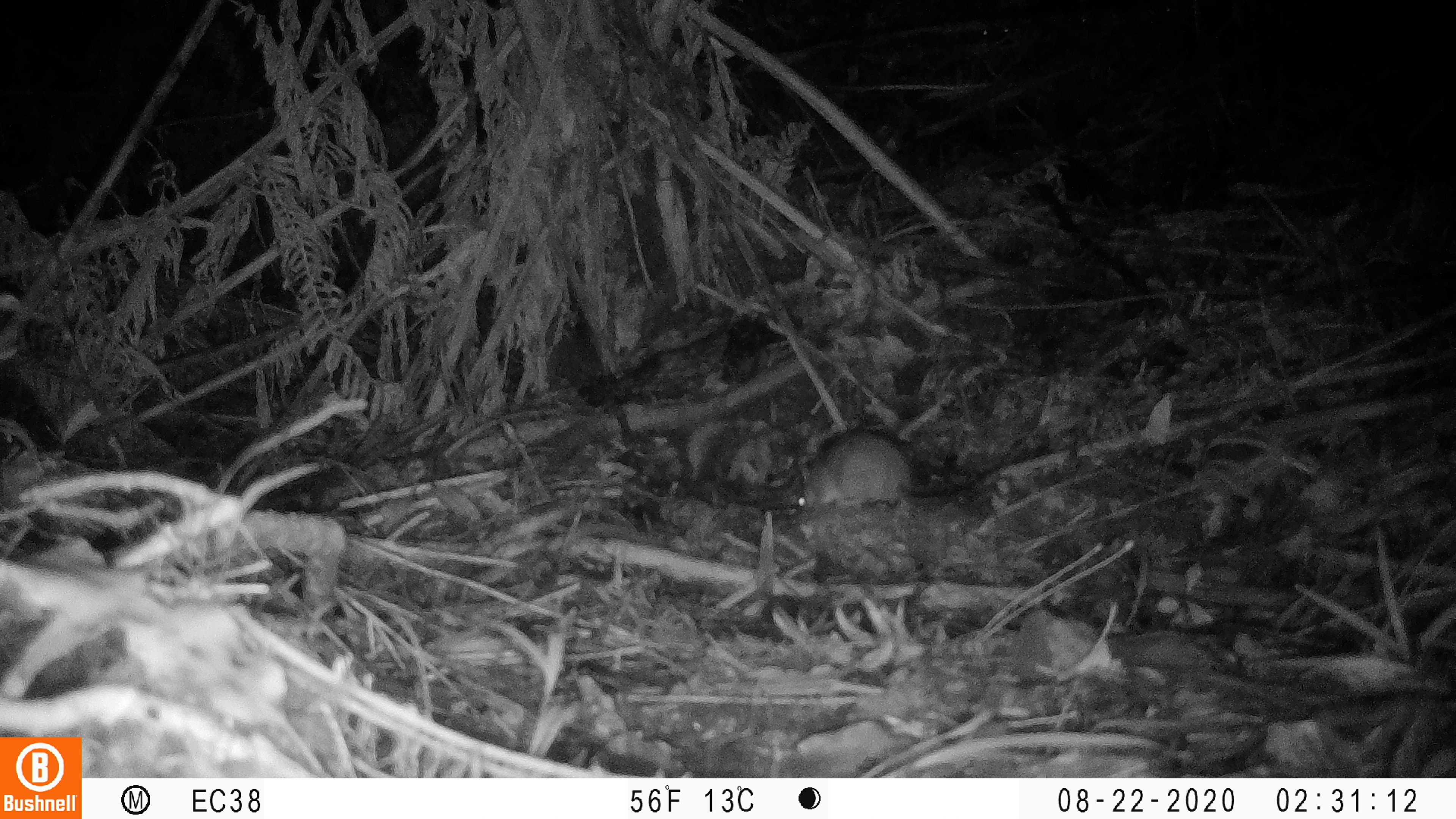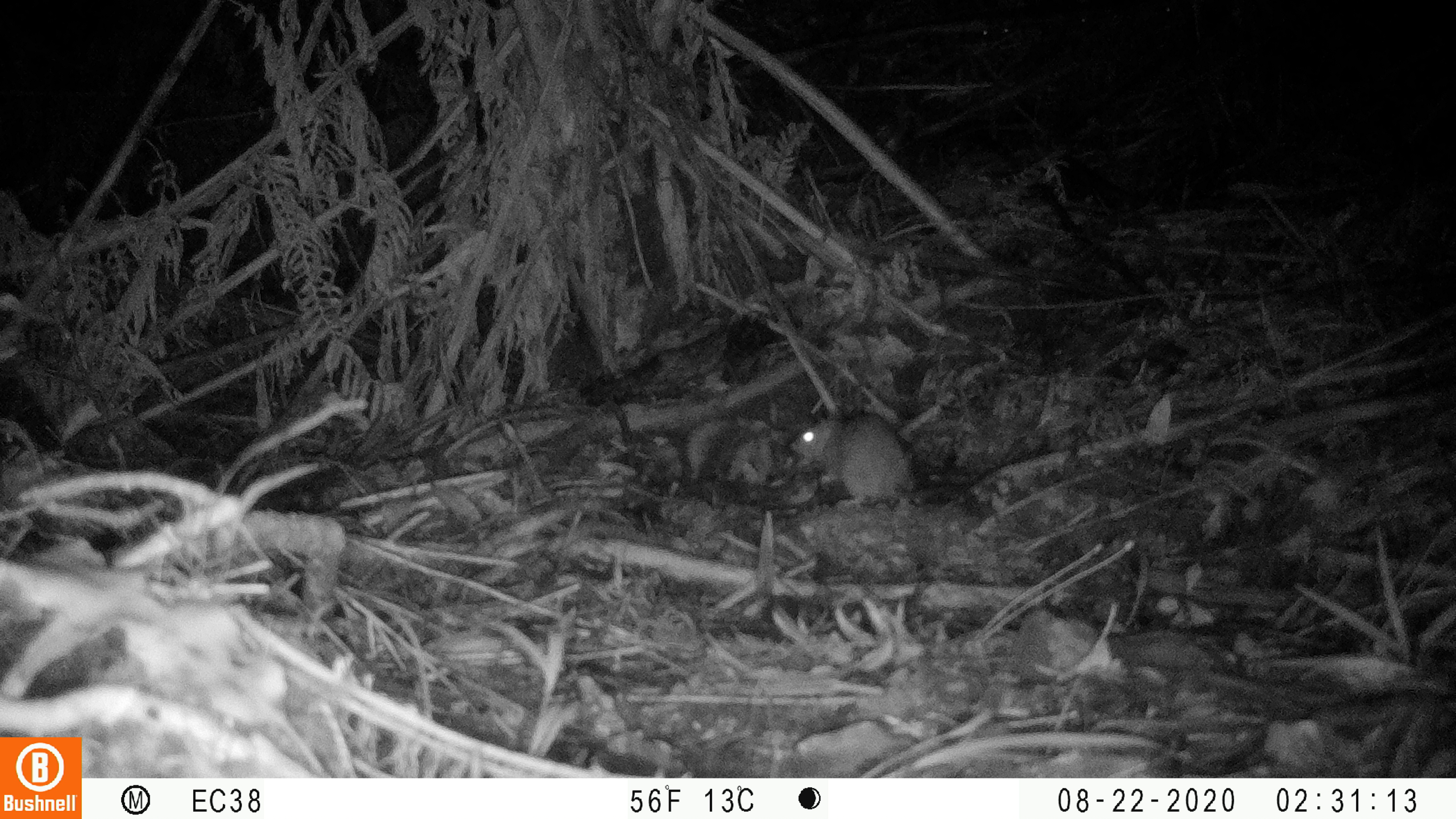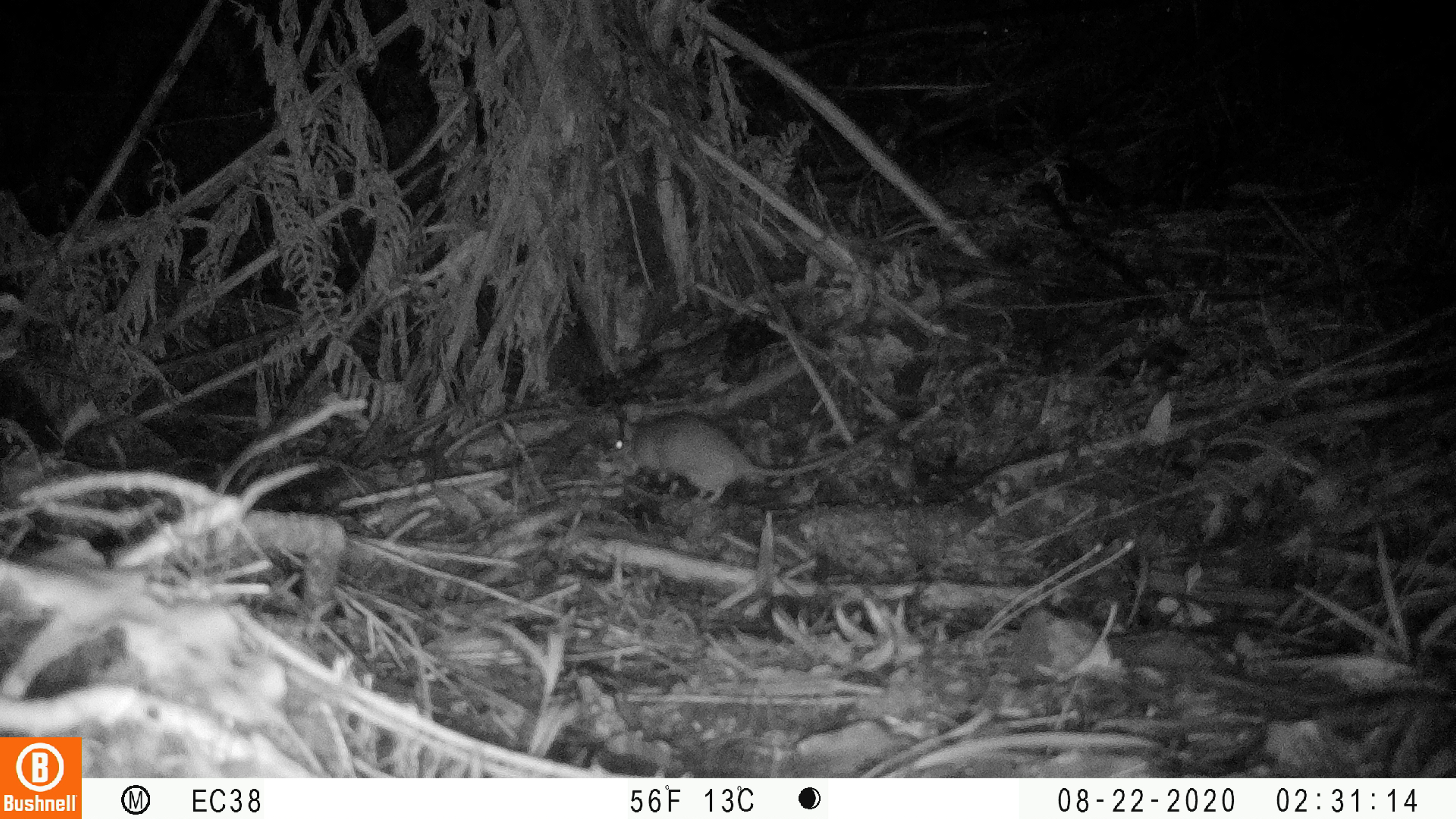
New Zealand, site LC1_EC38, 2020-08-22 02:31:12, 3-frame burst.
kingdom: Animalia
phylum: Chordata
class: Mammalia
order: Rodentia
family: Muridae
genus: Rattus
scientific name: Rattus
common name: rat